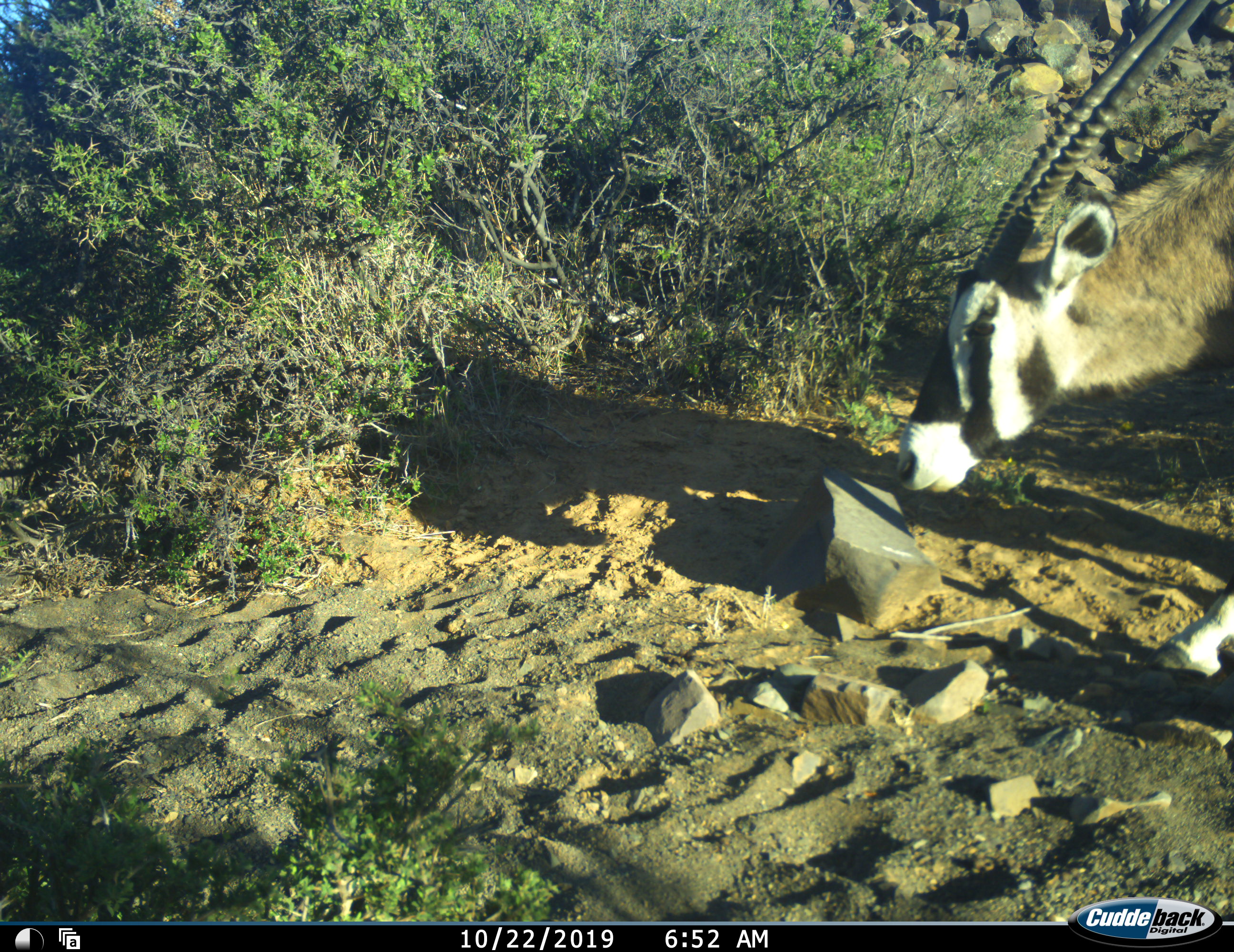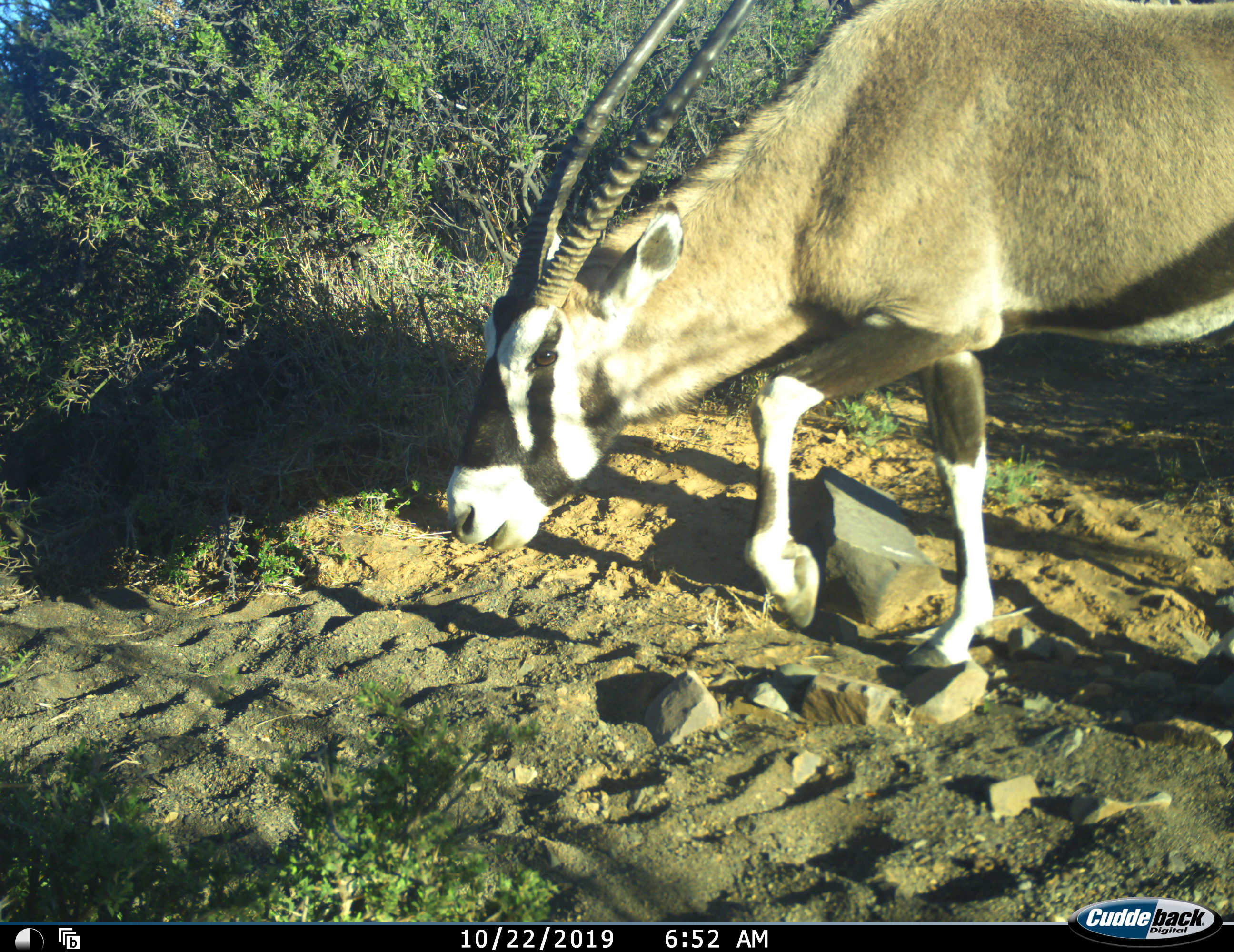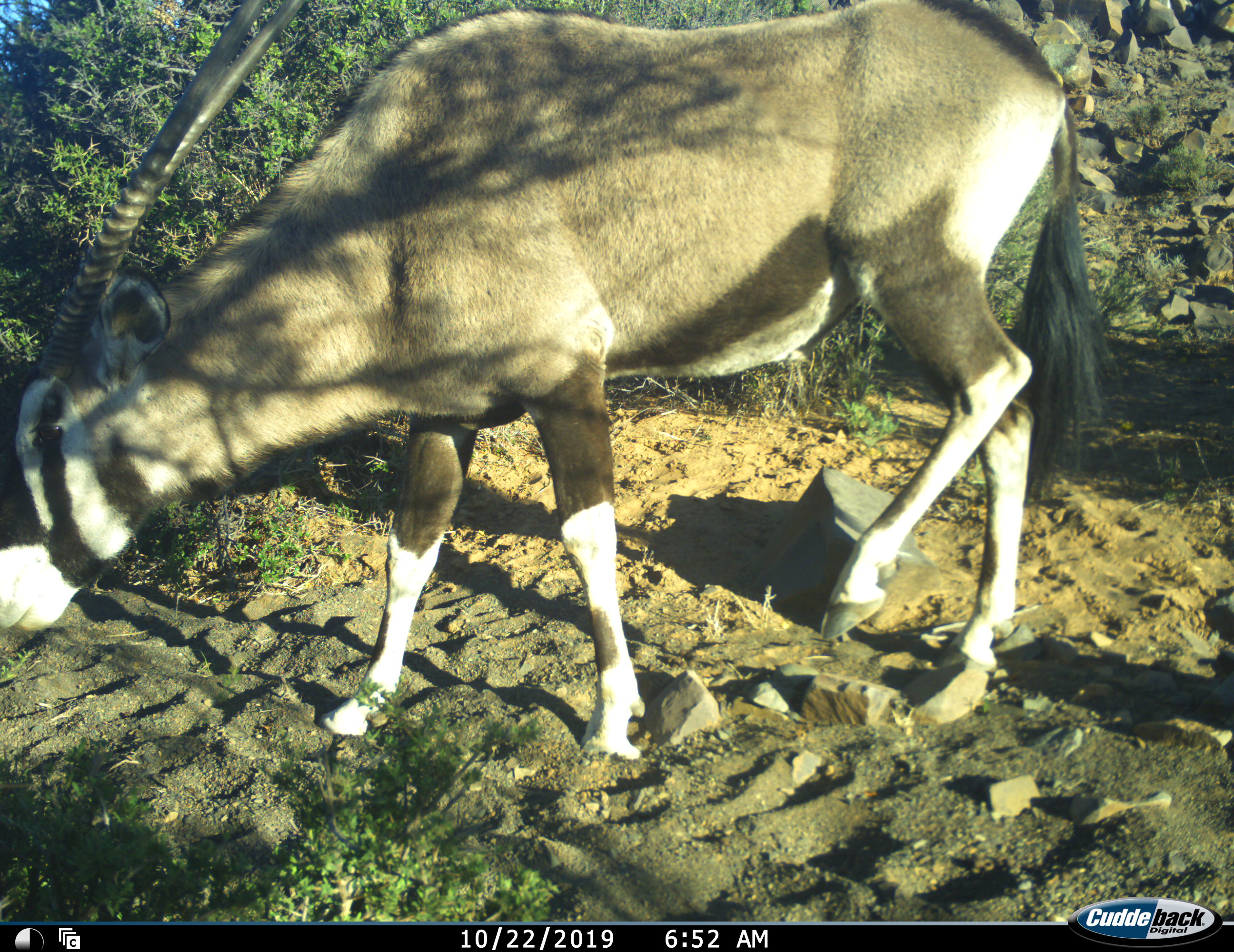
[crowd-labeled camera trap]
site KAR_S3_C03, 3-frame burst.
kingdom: Animalia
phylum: Chordata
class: Mammalia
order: Artiodactyla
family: Bovidae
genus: Oryx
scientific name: Oryx gazella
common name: gemsbok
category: oryx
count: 1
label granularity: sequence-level